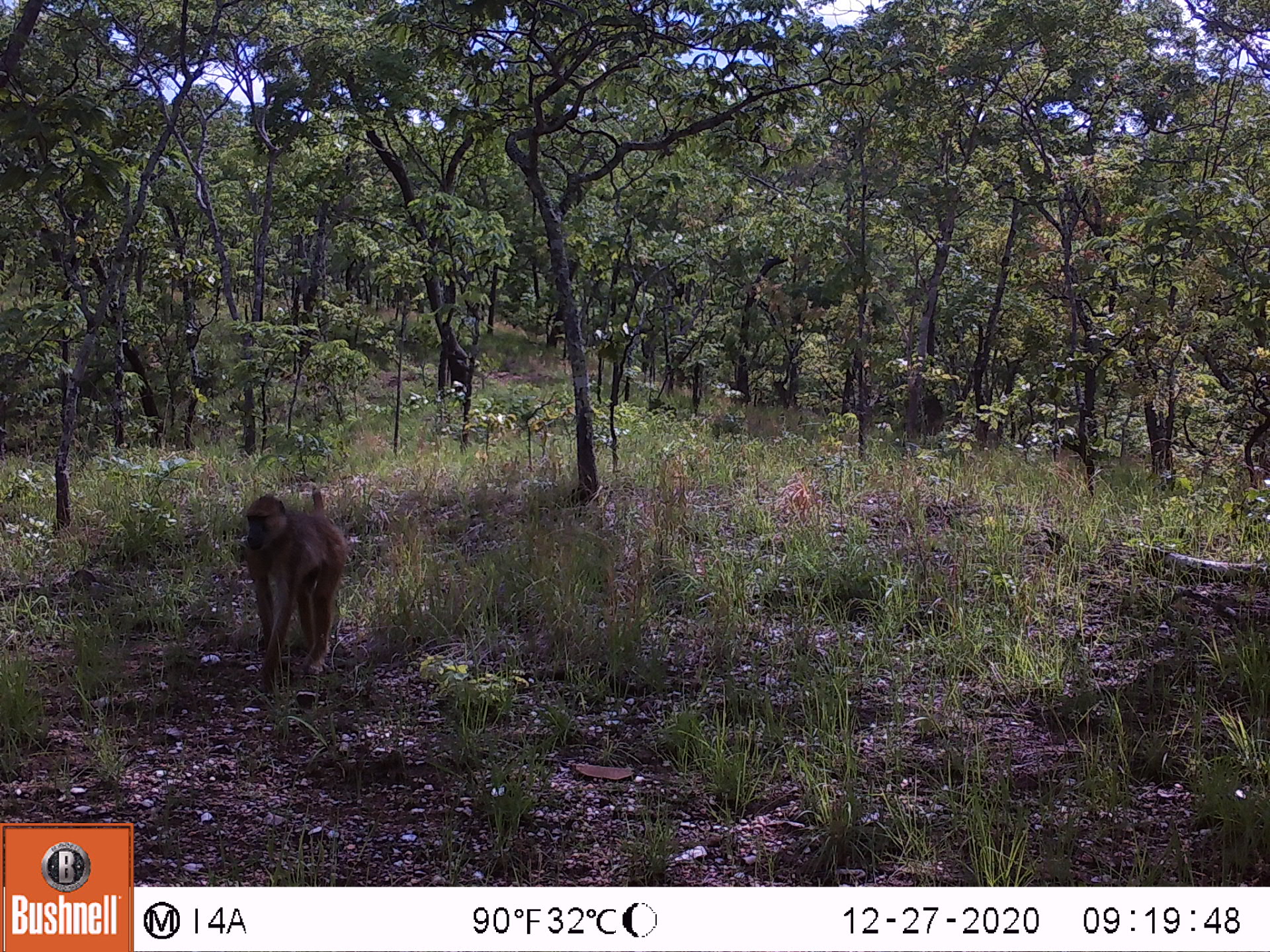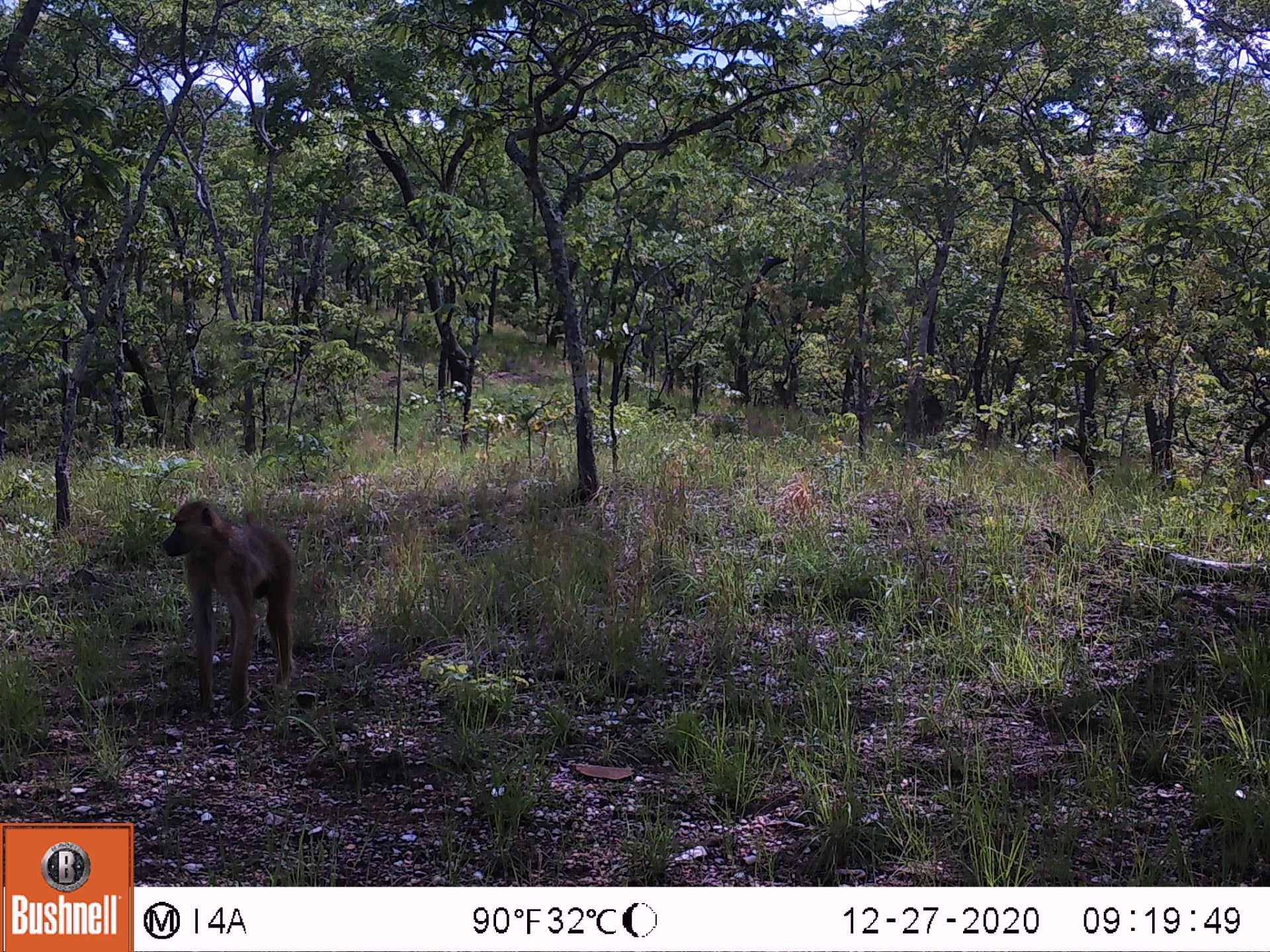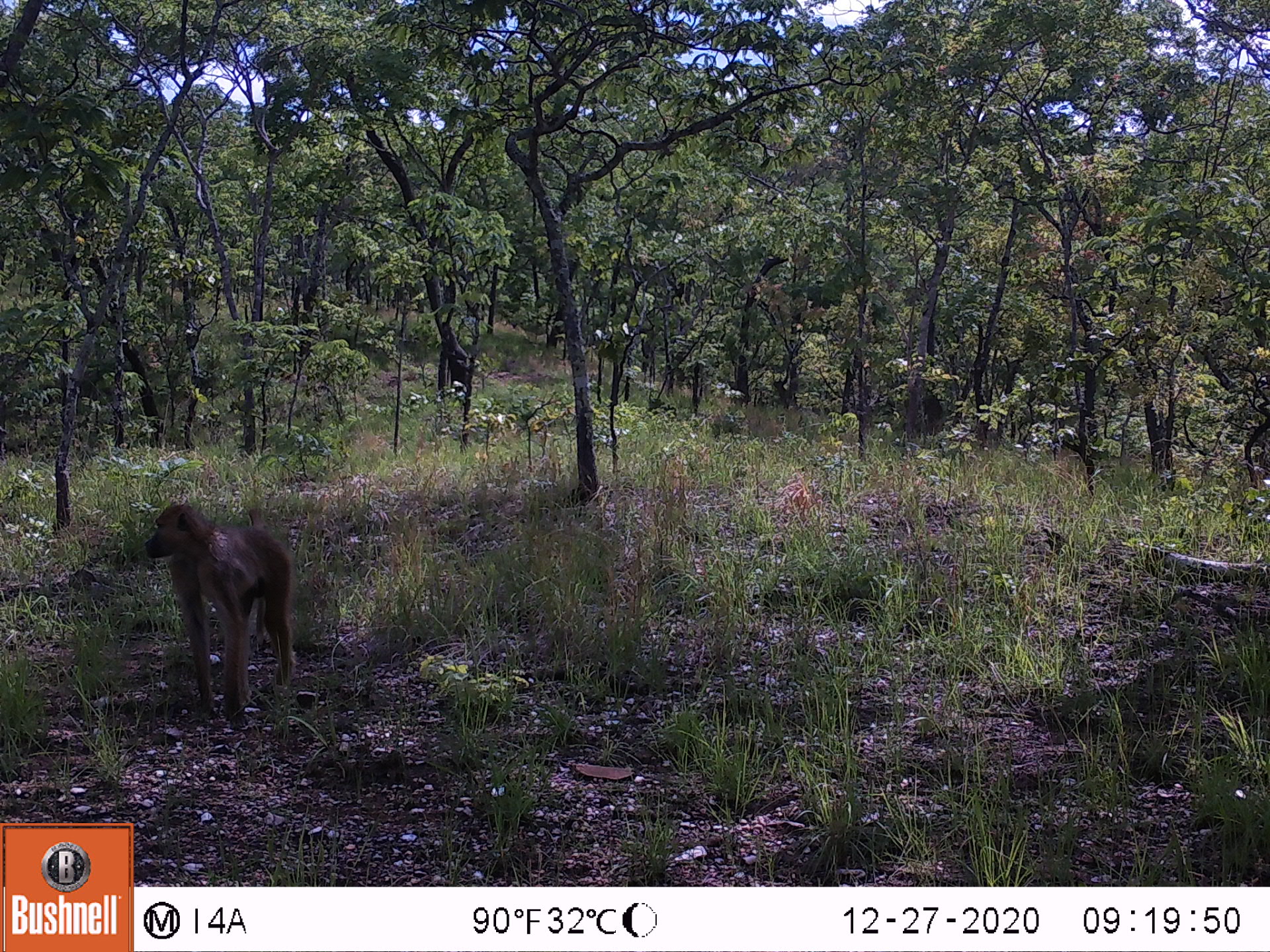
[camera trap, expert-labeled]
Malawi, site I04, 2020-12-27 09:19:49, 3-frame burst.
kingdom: Animalia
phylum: Chordata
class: Mammalia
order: Primates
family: Cercopithecidae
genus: Papio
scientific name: Papio cynocephalus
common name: yellow baboon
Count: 1.